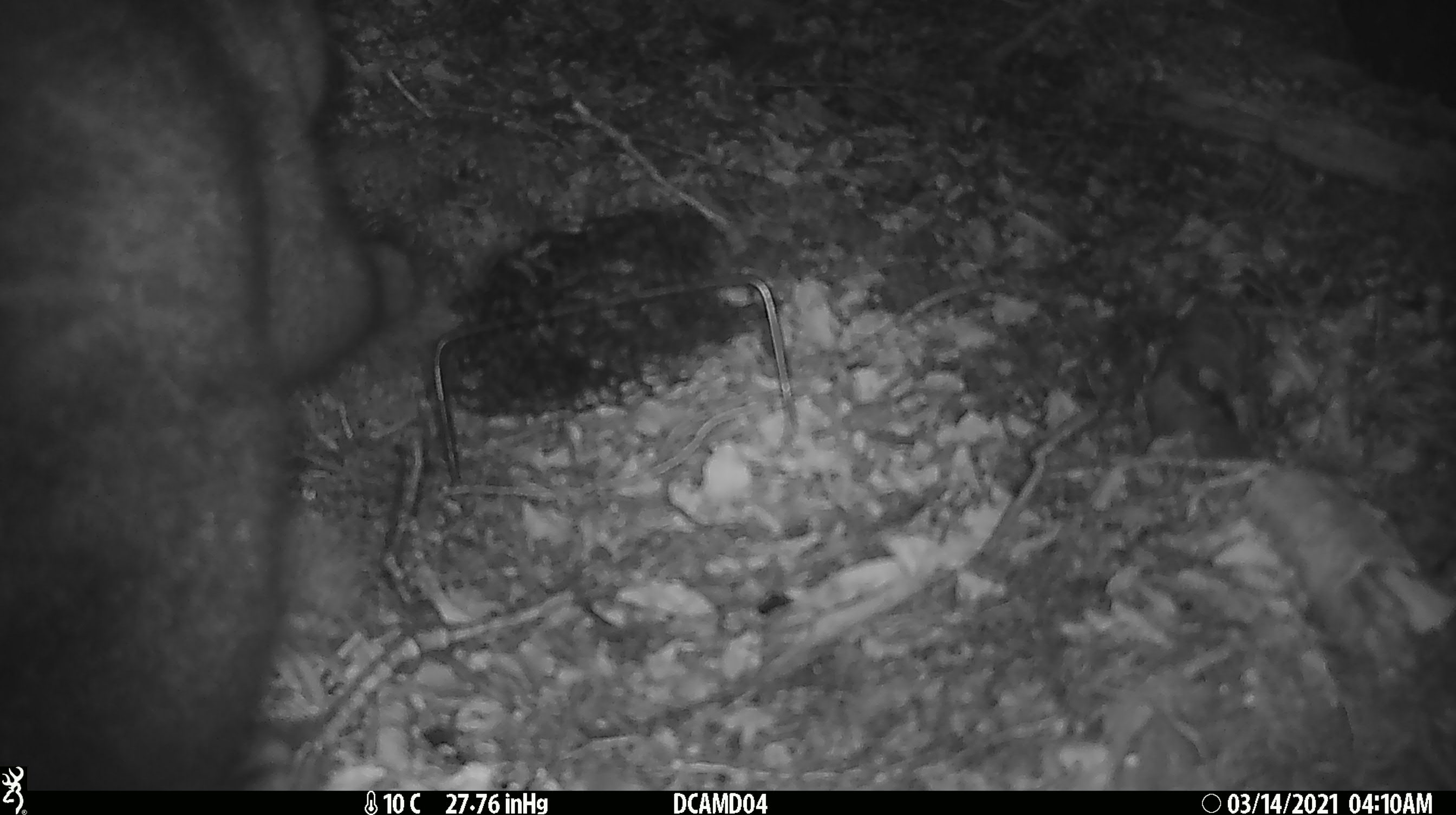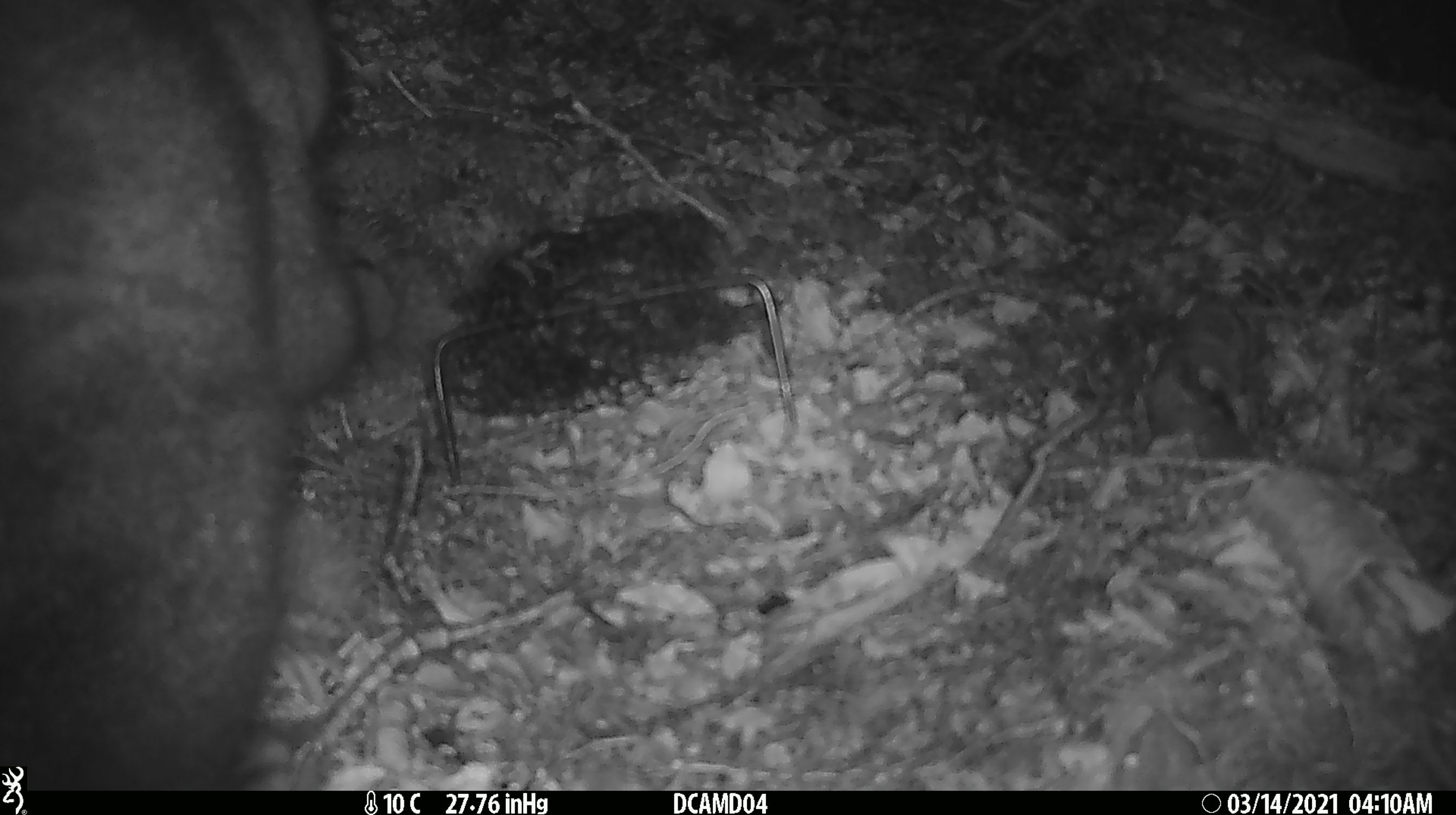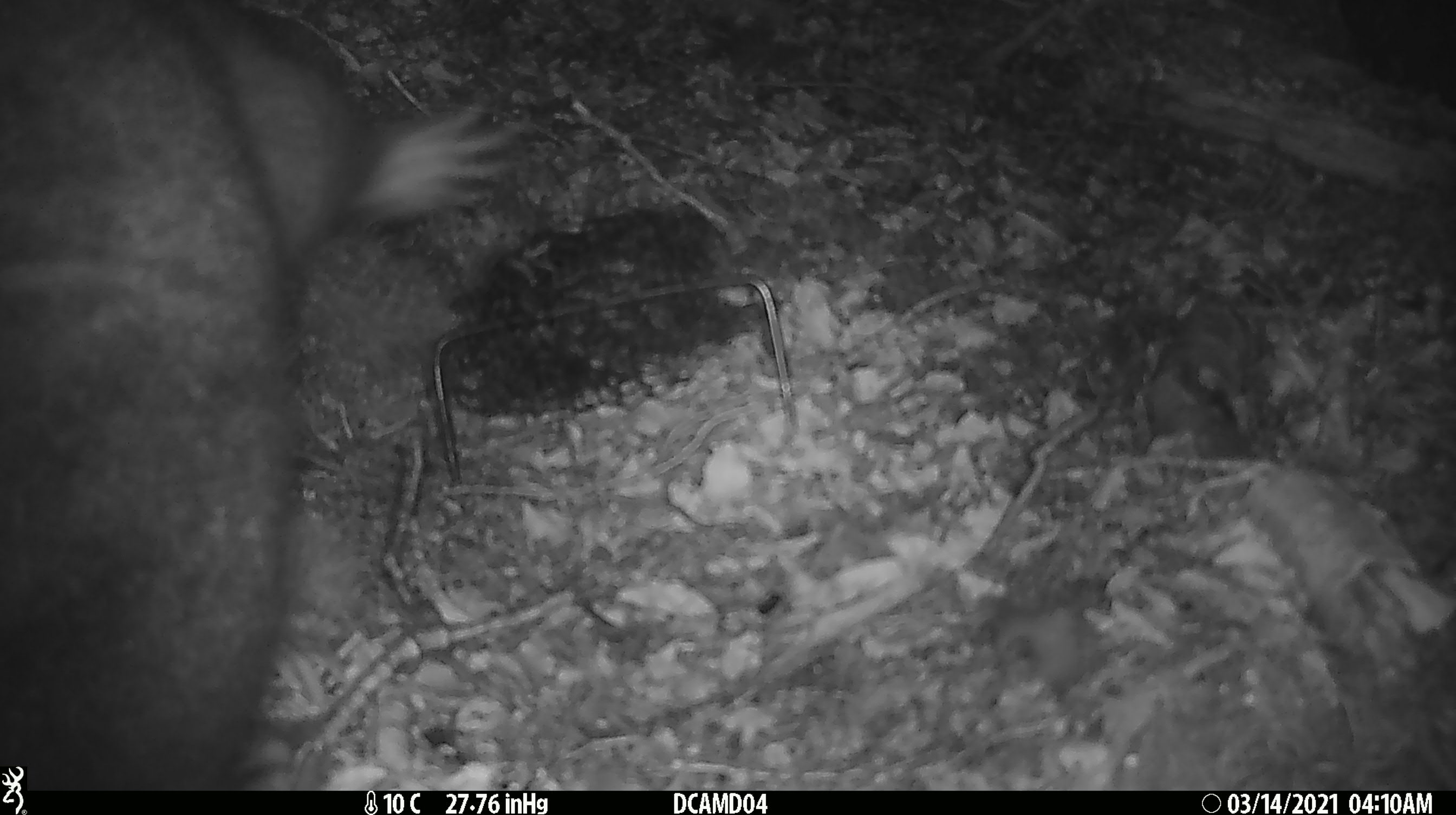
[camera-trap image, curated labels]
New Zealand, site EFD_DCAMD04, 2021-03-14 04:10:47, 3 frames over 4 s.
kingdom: Animalia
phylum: Chordata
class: Mammalia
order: Diprotodontia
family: Phalangeridae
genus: Trichosurus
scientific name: Trichosurus vulpecula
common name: common brushtail possum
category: possum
Possum (common brushtail possum) (Trichosurus vulpecula).